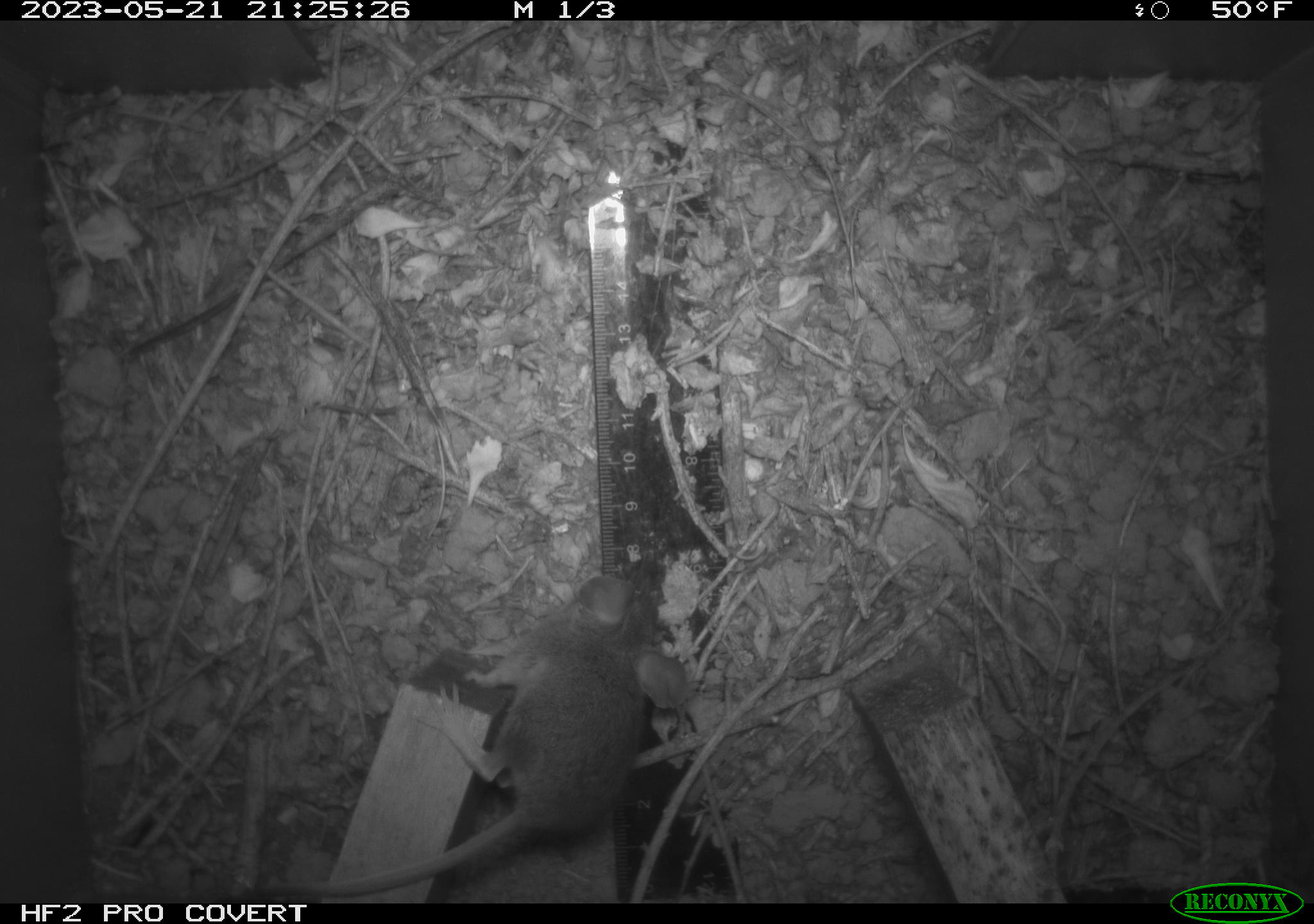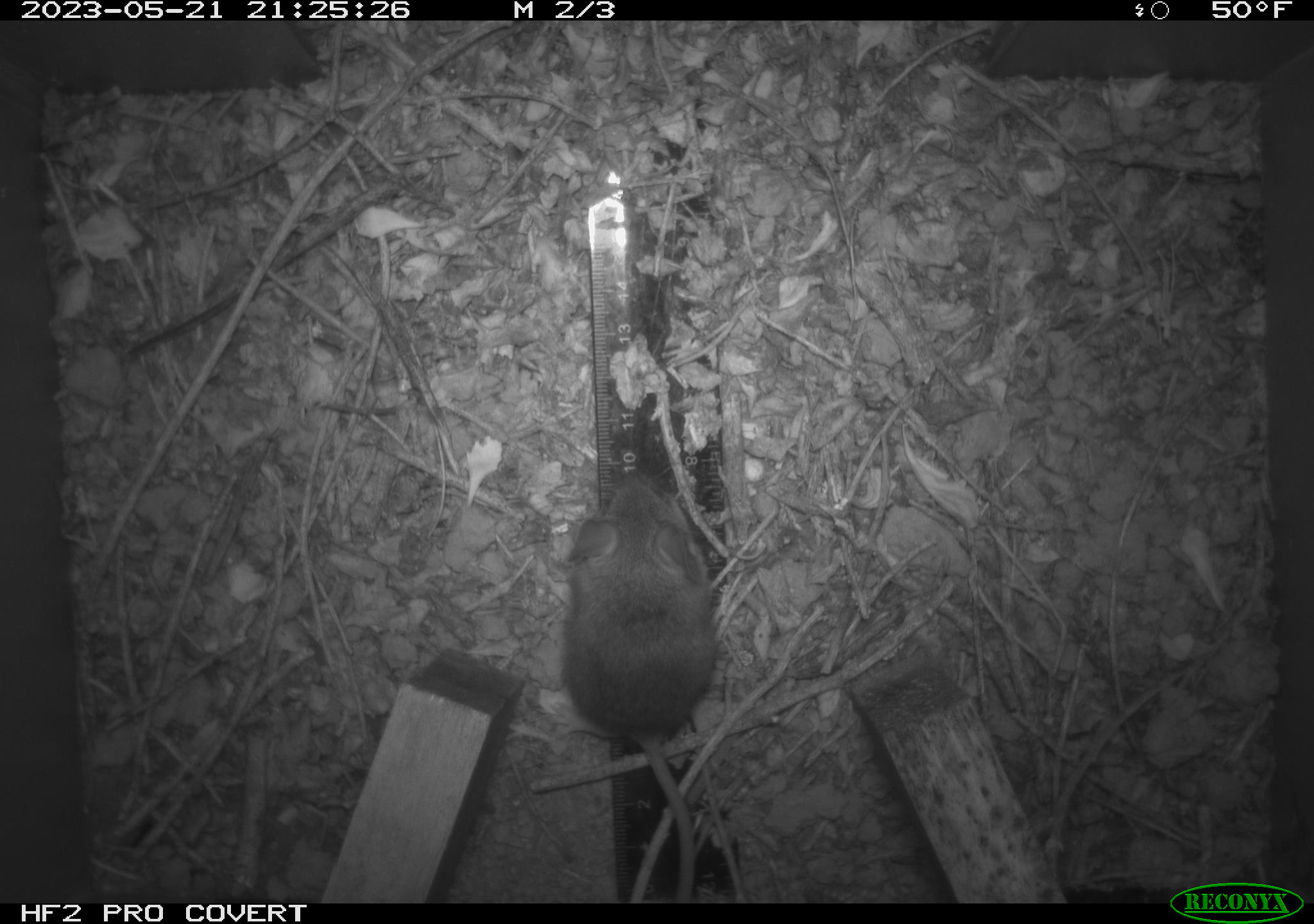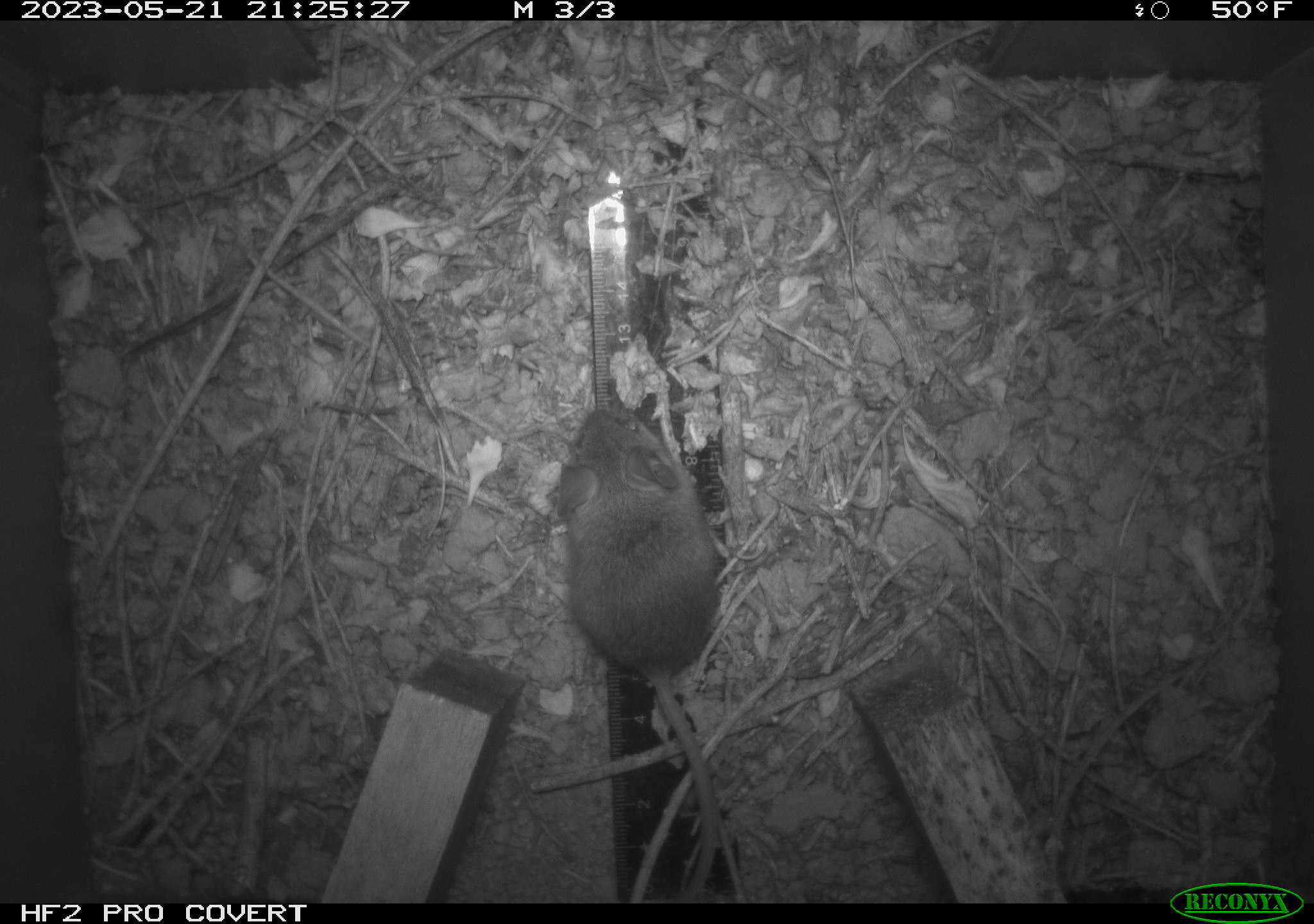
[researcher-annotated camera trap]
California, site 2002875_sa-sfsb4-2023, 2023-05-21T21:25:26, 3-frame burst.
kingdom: Animalia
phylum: Chordata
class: Mammalia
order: Rodentia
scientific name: Rodentia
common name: mouse species